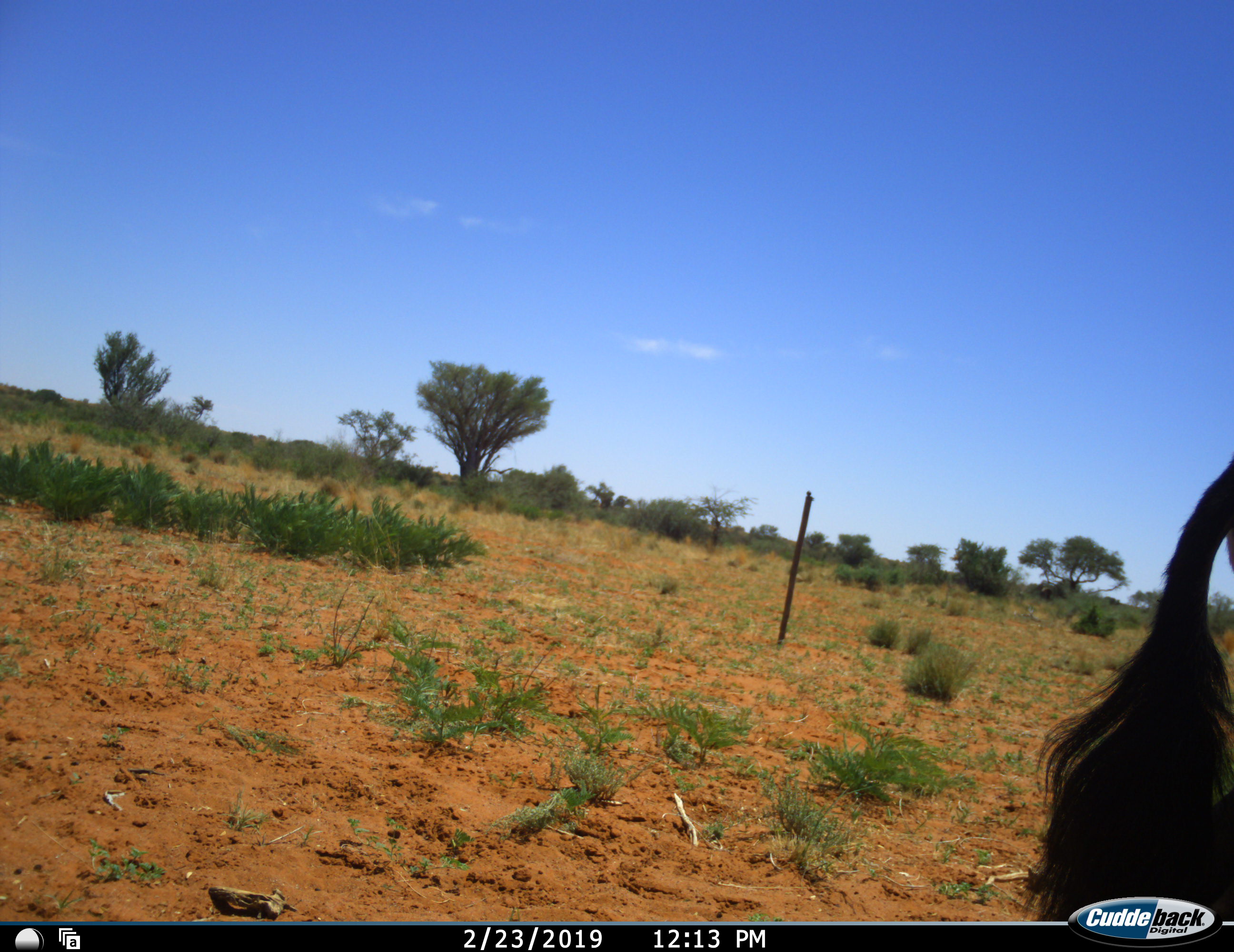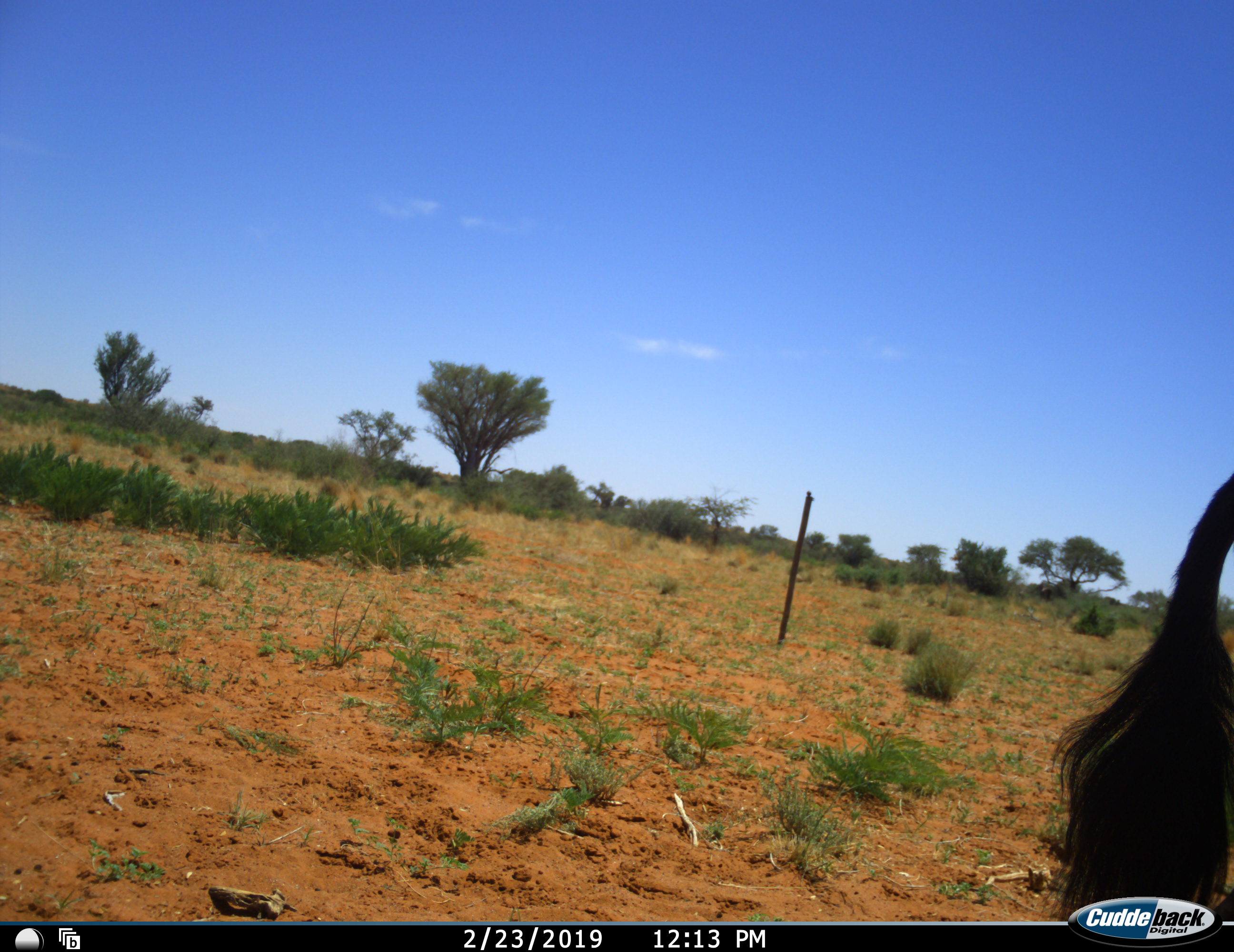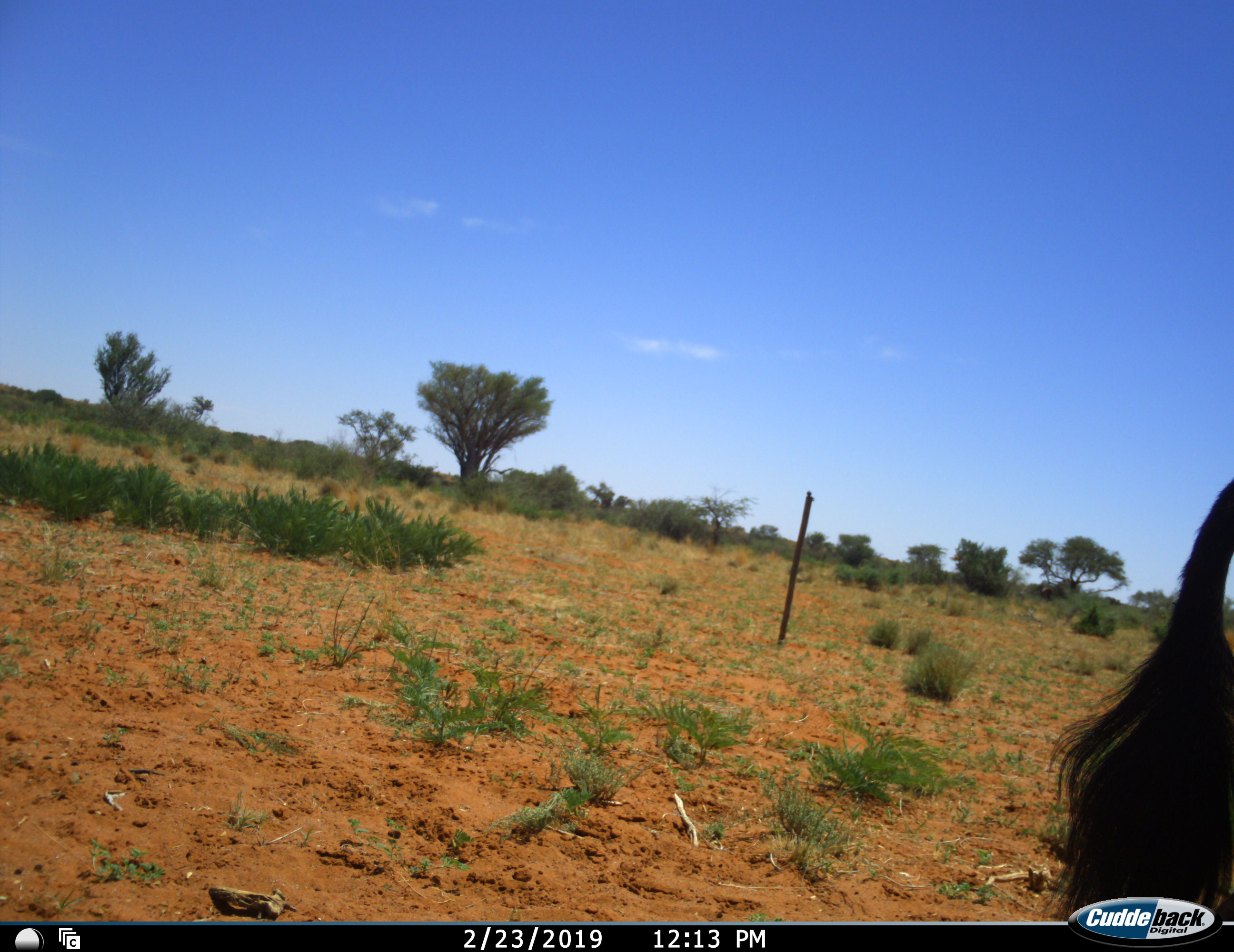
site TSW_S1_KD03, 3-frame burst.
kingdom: Animalia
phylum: Chordata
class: Mammalia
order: Artiodactyla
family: Bovidae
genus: Oryx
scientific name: Oryx gazella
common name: gemsbok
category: oryx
Oryx (gemsbok) (Oryx gazella), count 1. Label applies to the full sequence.